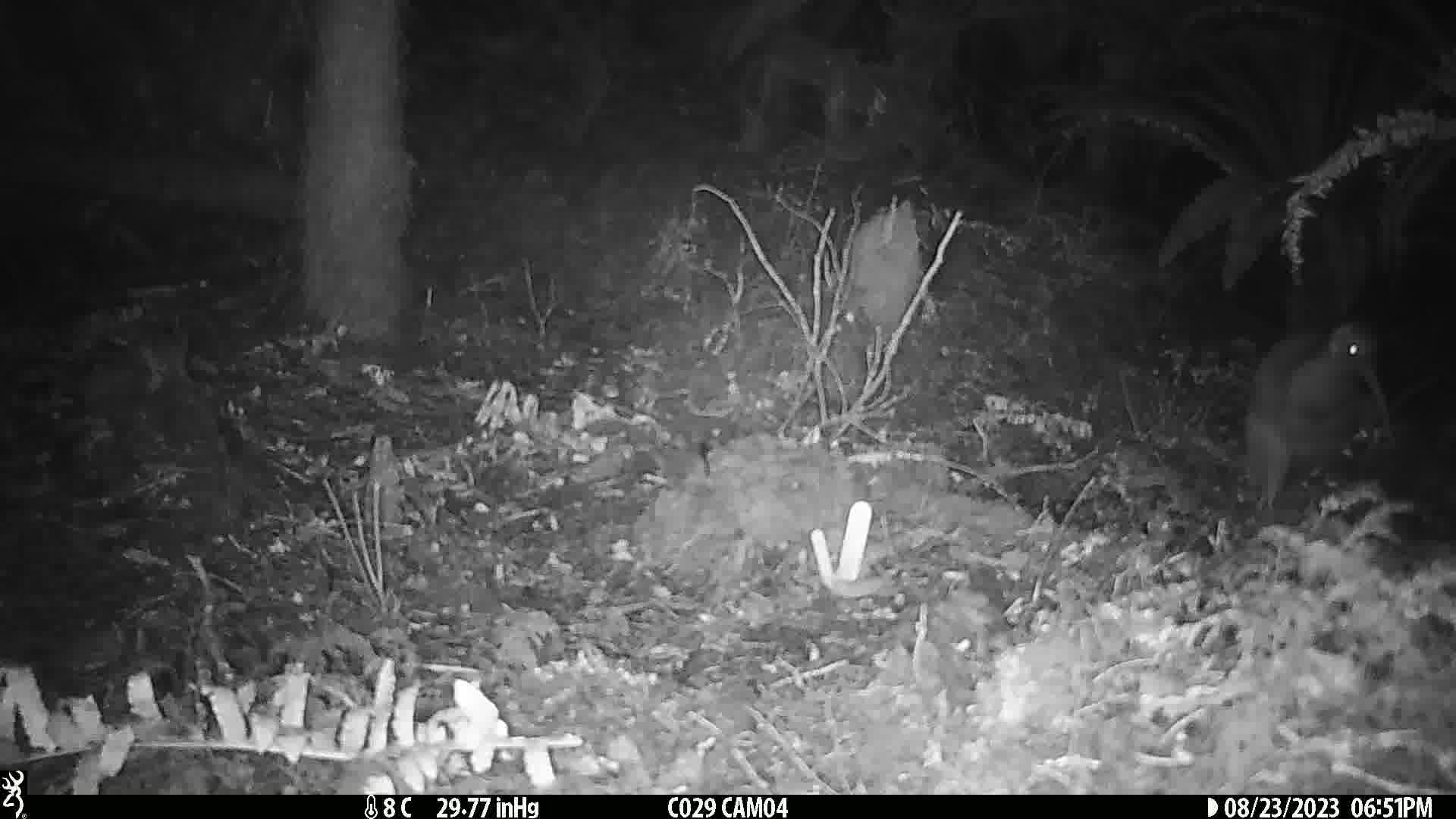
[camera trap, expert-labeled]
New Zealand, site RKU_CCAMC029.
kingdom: Animalia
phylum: Chordata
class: Aves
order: Apterygiformes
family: Apterygidae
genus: Apteryx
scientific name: Apteryx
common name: kiwi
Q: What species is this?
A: Kiwi (Apteryx).